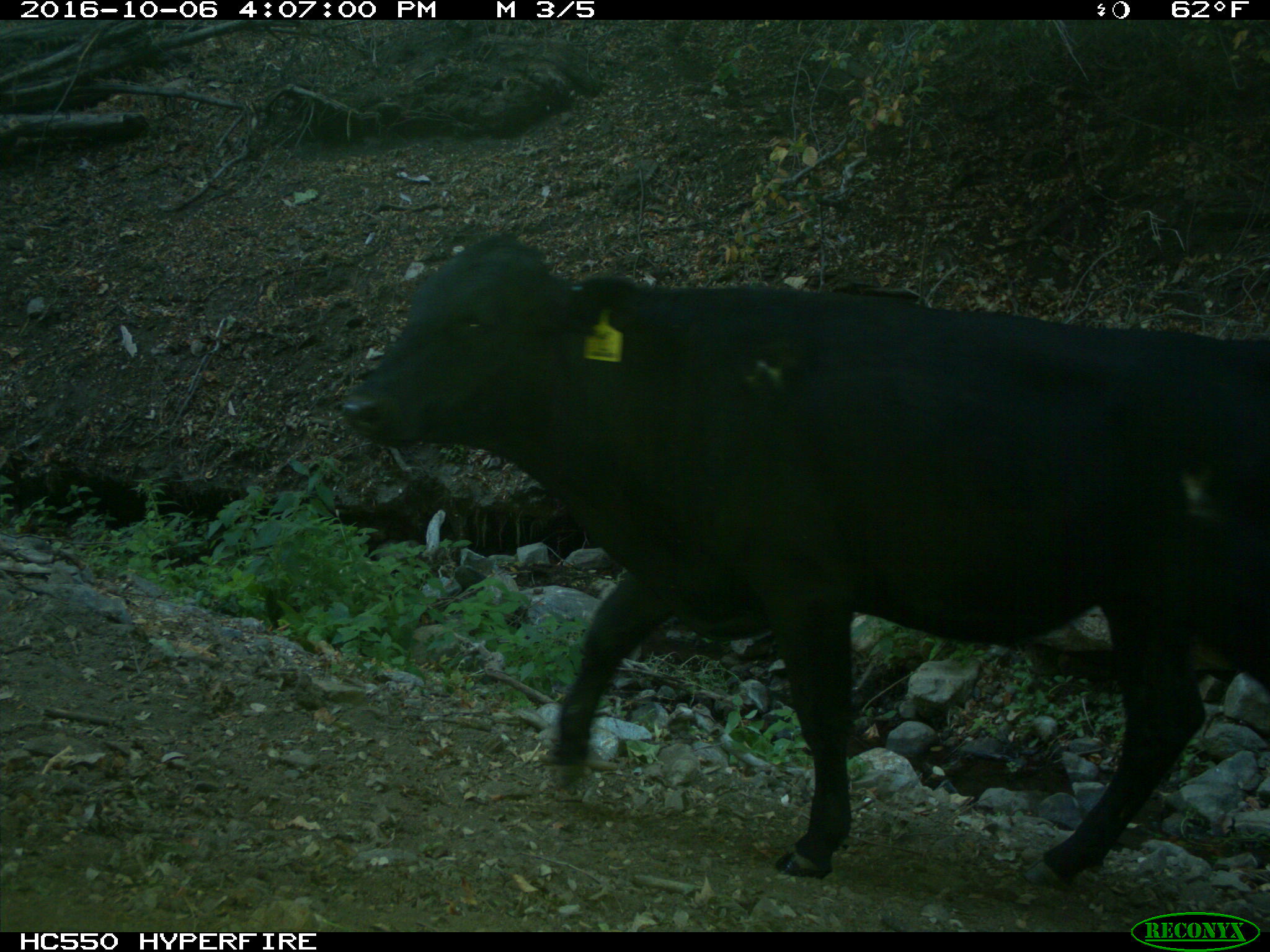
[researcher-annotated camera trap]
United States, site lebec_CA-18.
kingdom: Animalia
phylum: Chordata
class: Mammalia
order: Artiodactyla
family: Bovidae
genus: Bos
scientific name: Bos taurus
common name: domestic cow